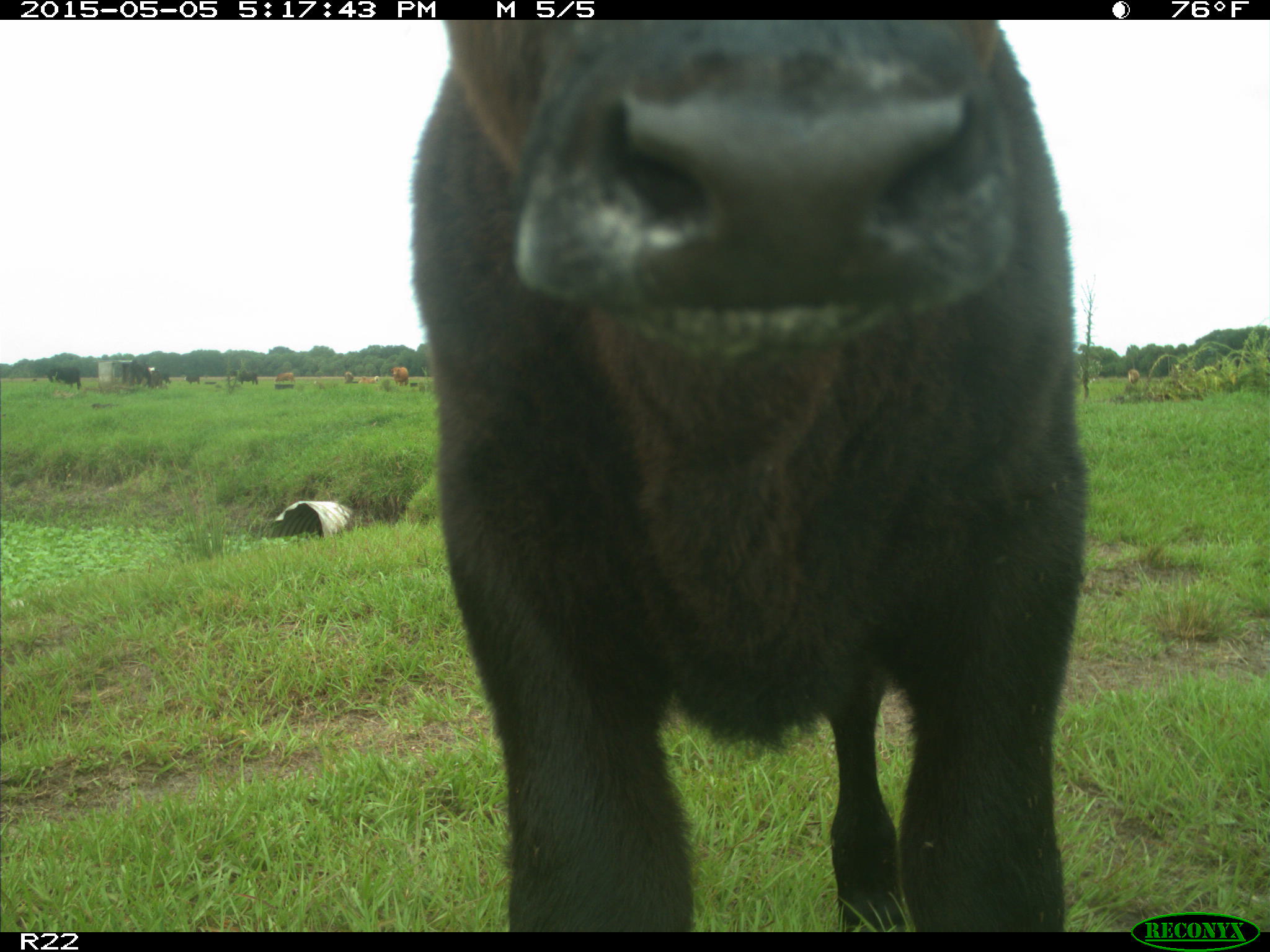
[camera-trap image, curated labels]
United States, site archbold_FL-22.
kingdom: Animalia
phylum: Chordata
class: Mammalia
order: Artiodactyla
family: Bovidae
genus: Bos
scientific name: Bos taurus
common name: domestic cow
Bos taurus (domestic cow).